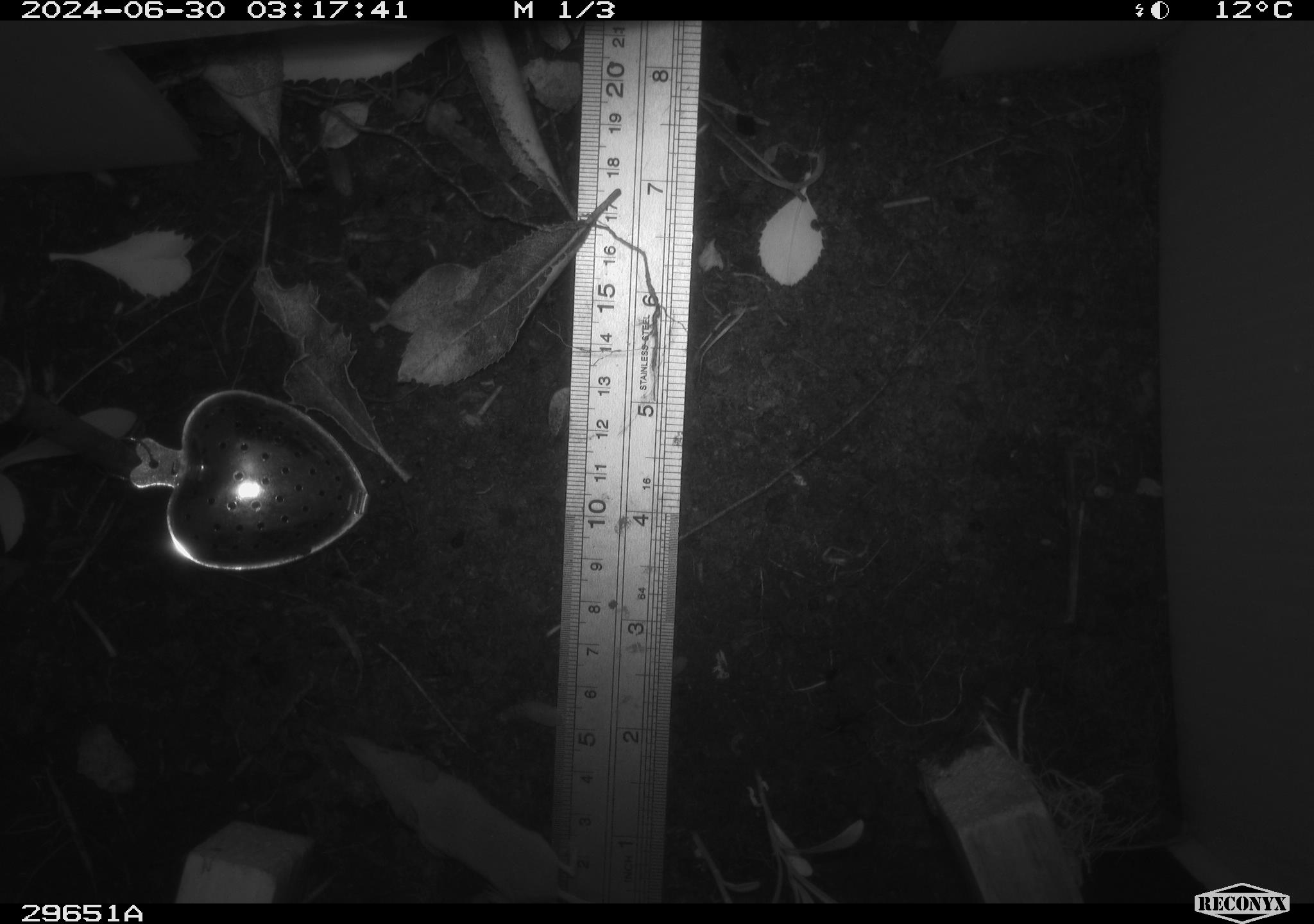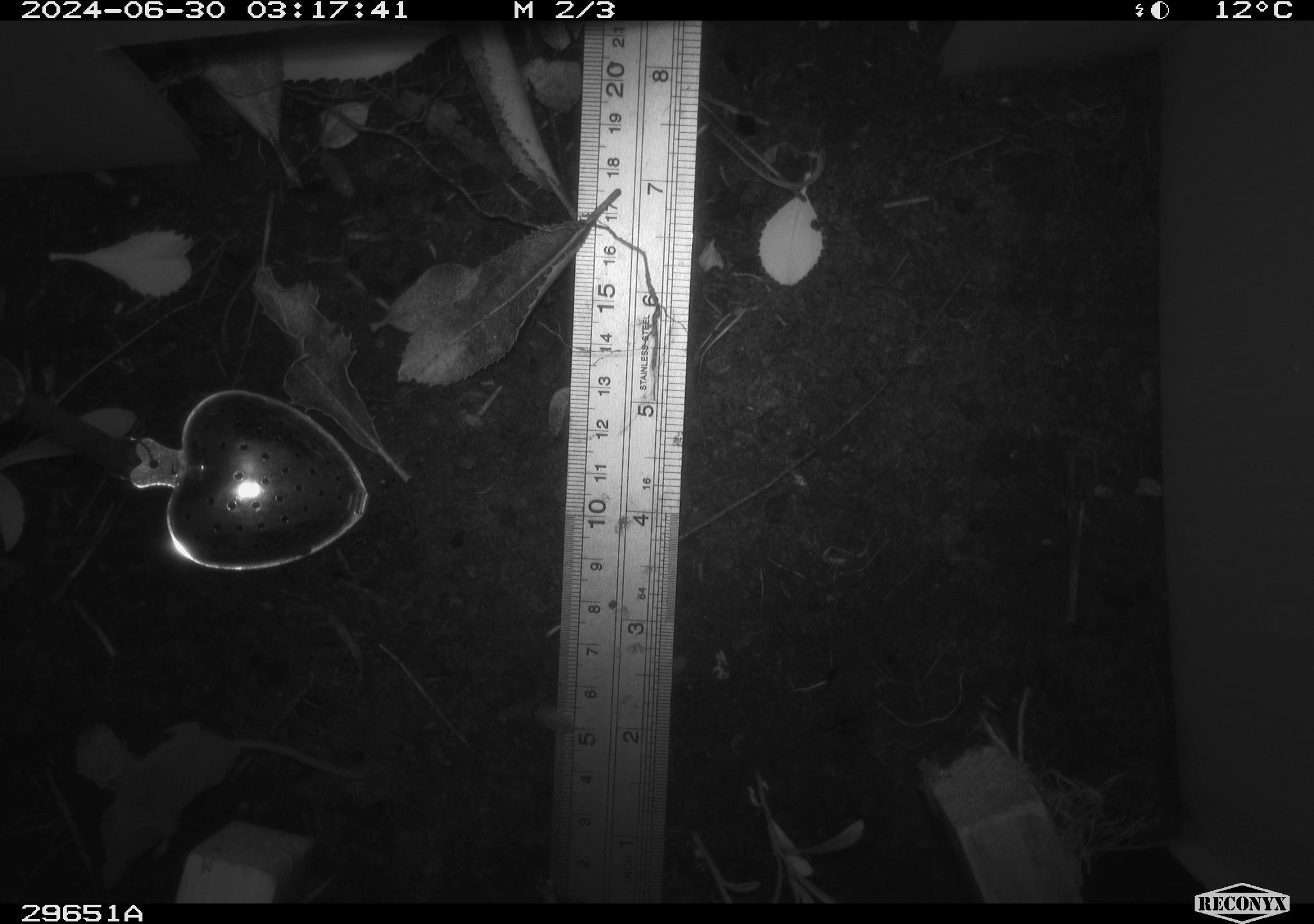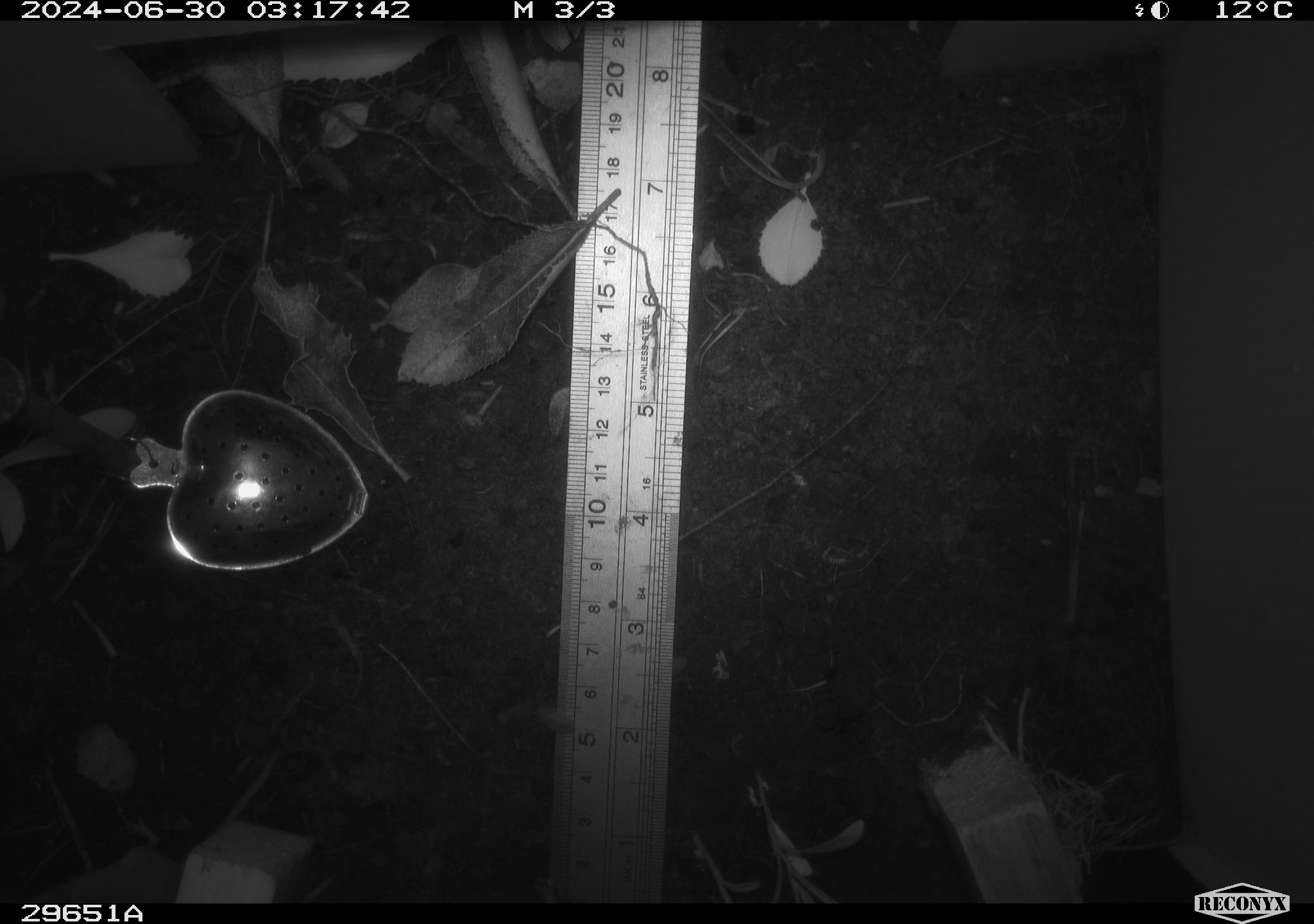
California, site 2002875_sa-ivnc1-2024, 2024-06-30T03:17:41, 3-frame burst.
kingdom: Animalia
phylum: Chordata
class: Mammalia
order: Eulipotyphla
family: Soricidae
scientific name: Soricidae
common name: shrews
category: soricidae family